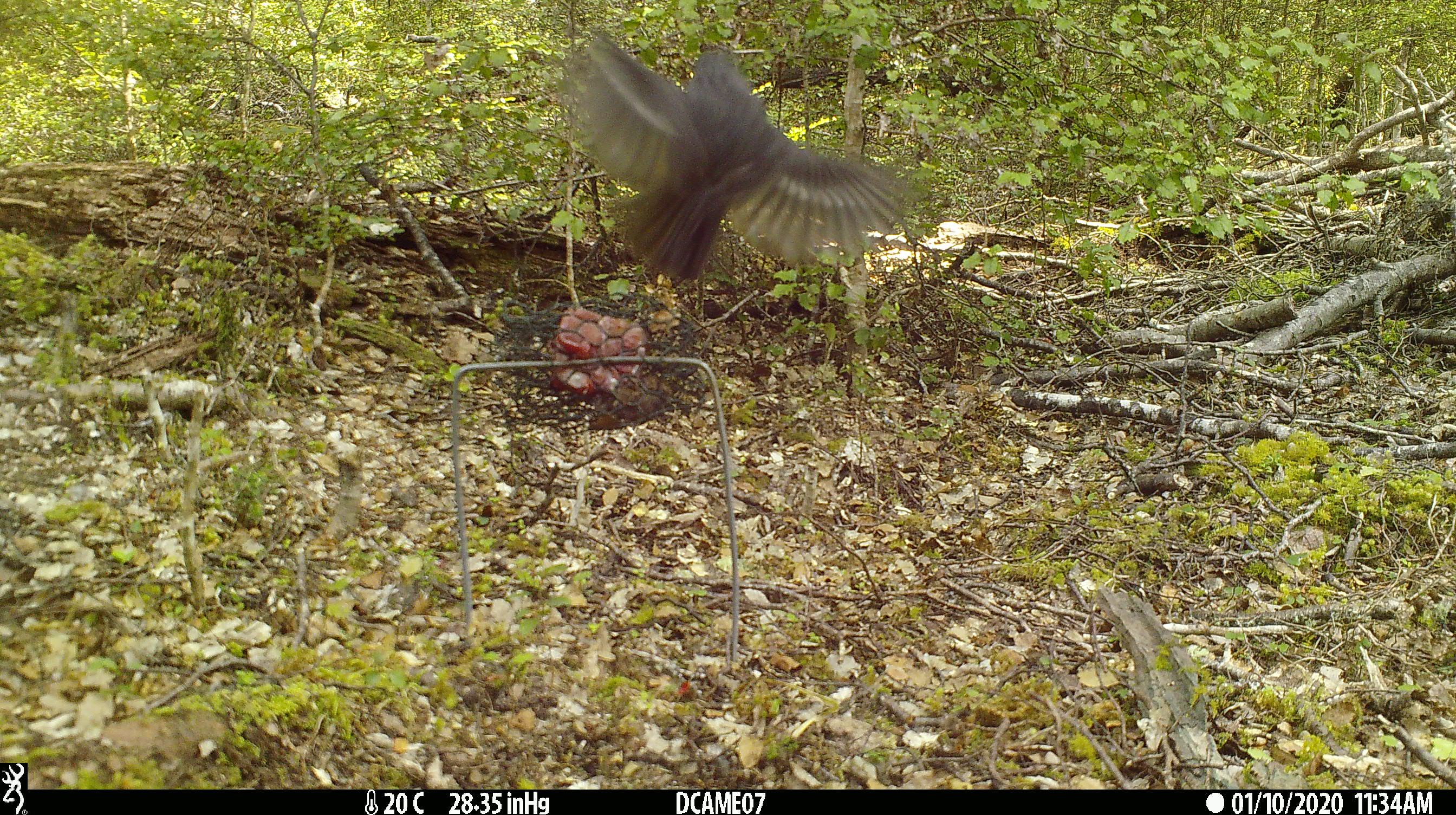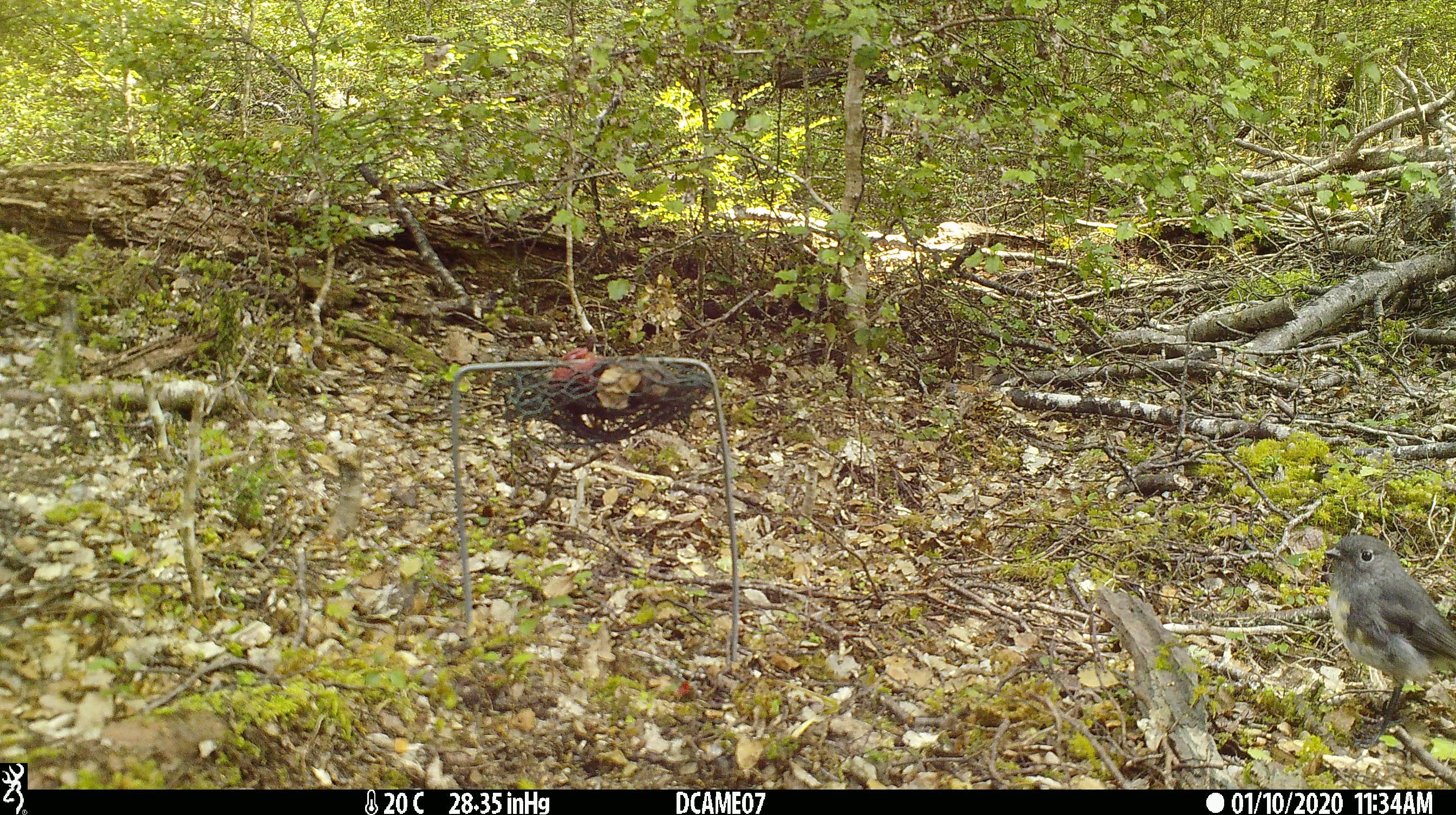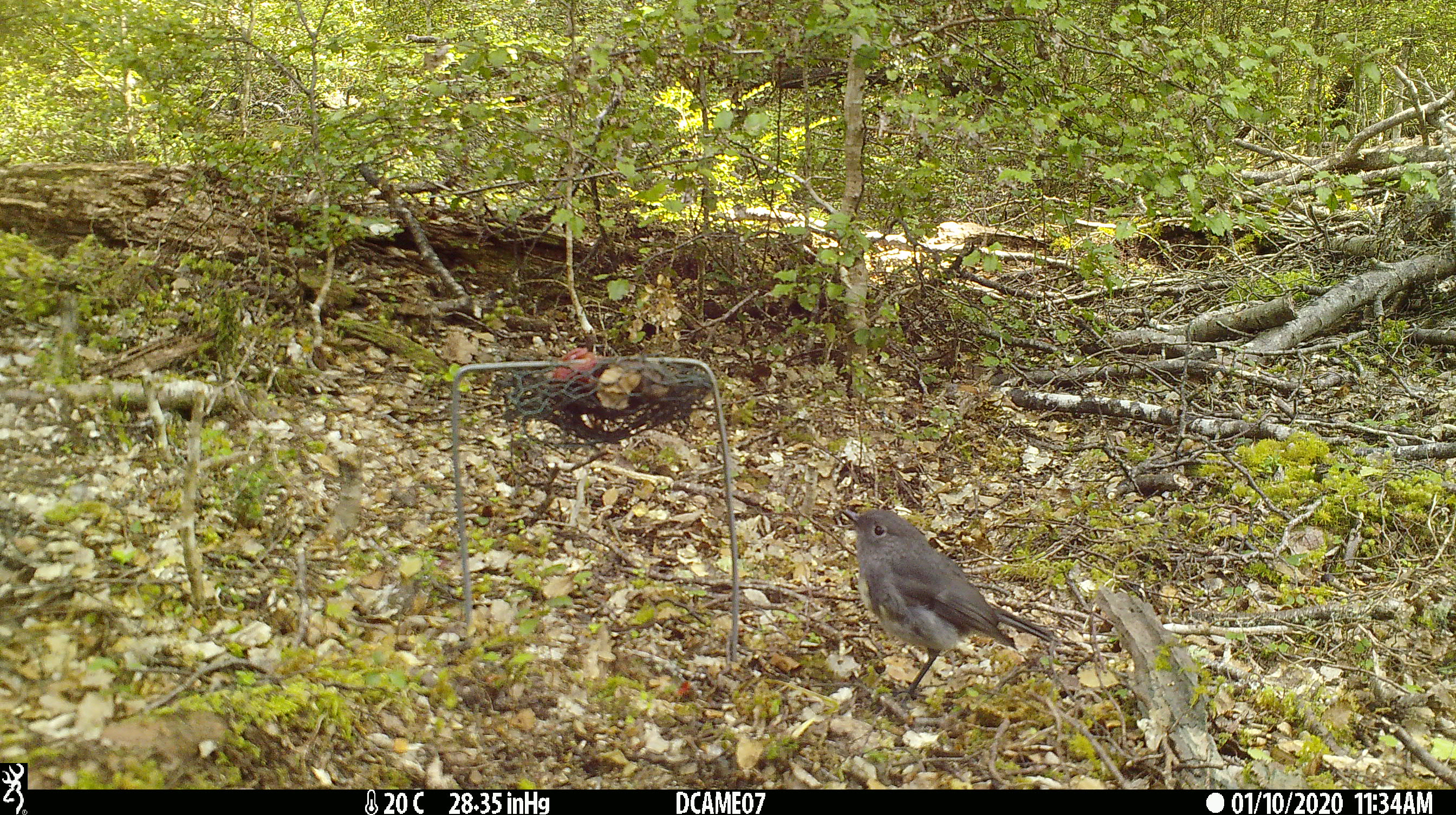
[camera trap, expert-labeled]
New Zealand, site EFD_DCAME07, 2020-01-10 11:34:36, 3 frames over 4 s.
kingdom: Animalia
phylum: Chordata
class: Aves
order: Passeriformes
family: Petroicidae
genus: Petroica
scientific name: Petroica australis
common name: new zealand robin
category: robin